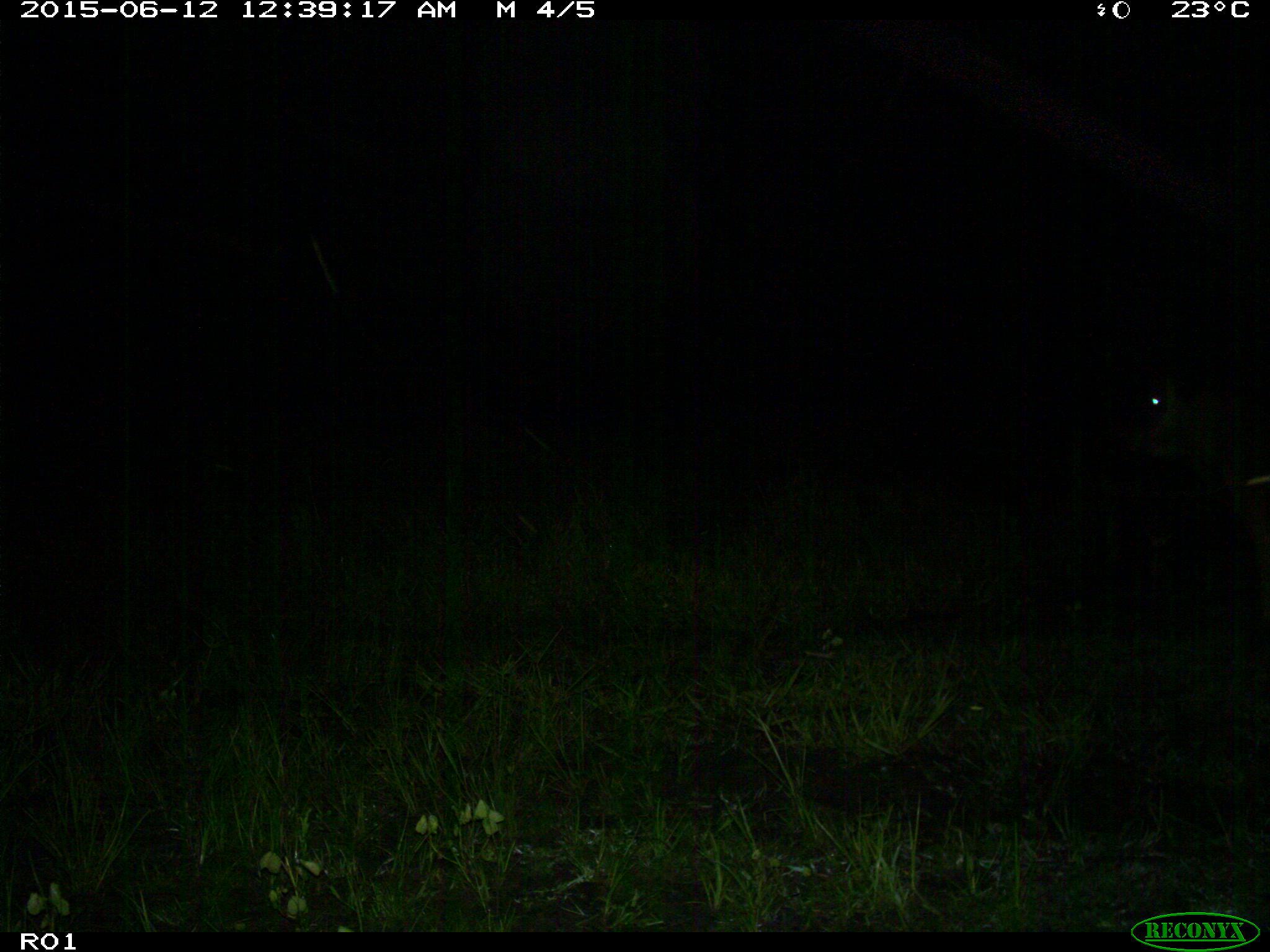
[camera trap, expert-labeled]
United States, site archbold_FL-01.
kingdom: Animalia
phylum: Chordata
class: Mammalia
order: Artiodactyla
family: Bovidae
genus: Bos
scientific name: Bos taurus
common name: domestic cow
Bos taurus (domestic cow).